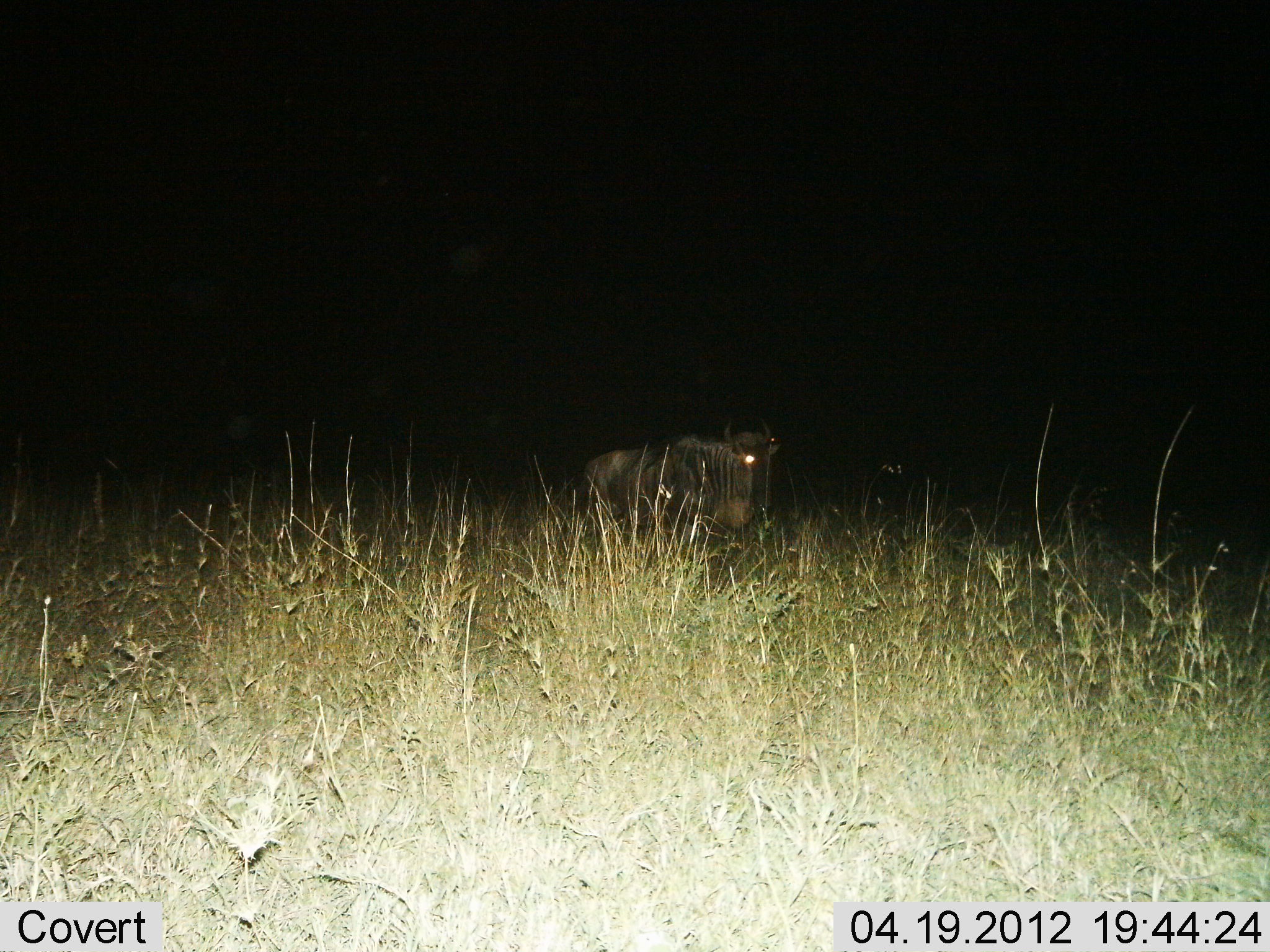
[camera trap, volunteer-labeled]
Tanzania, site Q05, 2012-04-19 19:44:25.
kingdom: Animalia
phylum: Chordata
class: Mammalia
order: Artiodactyla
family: Bovidae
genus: Connochaetes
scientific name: Connochaetes taurinus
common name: blue wildebeest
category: wildebeest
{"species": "wildebeest (blue wildebeest) (Connochaetes taurinus)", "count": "1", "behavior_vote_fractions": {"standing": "75%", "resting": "0%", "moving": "25%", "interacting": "0%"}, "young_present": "0%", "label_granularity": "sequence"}